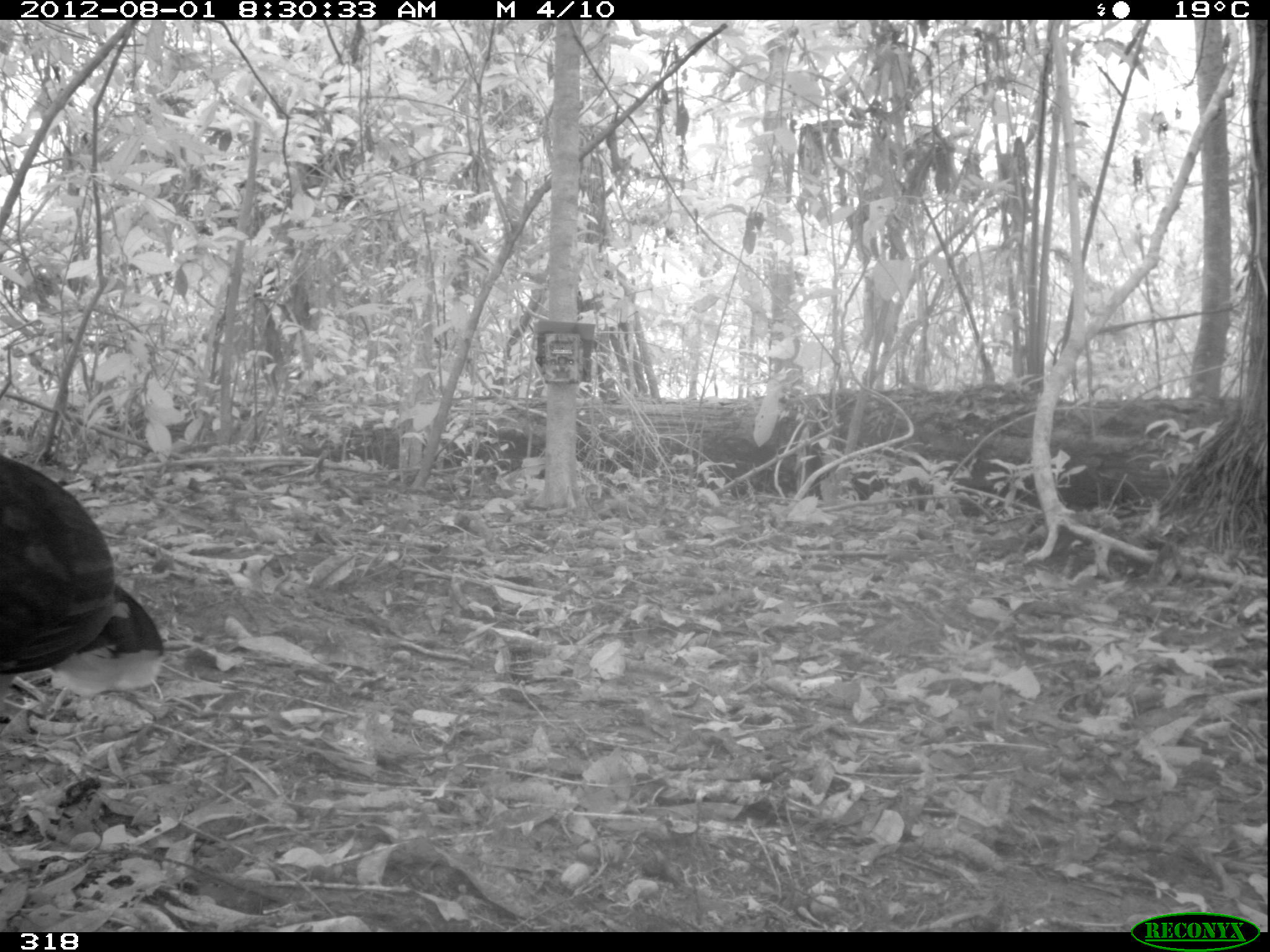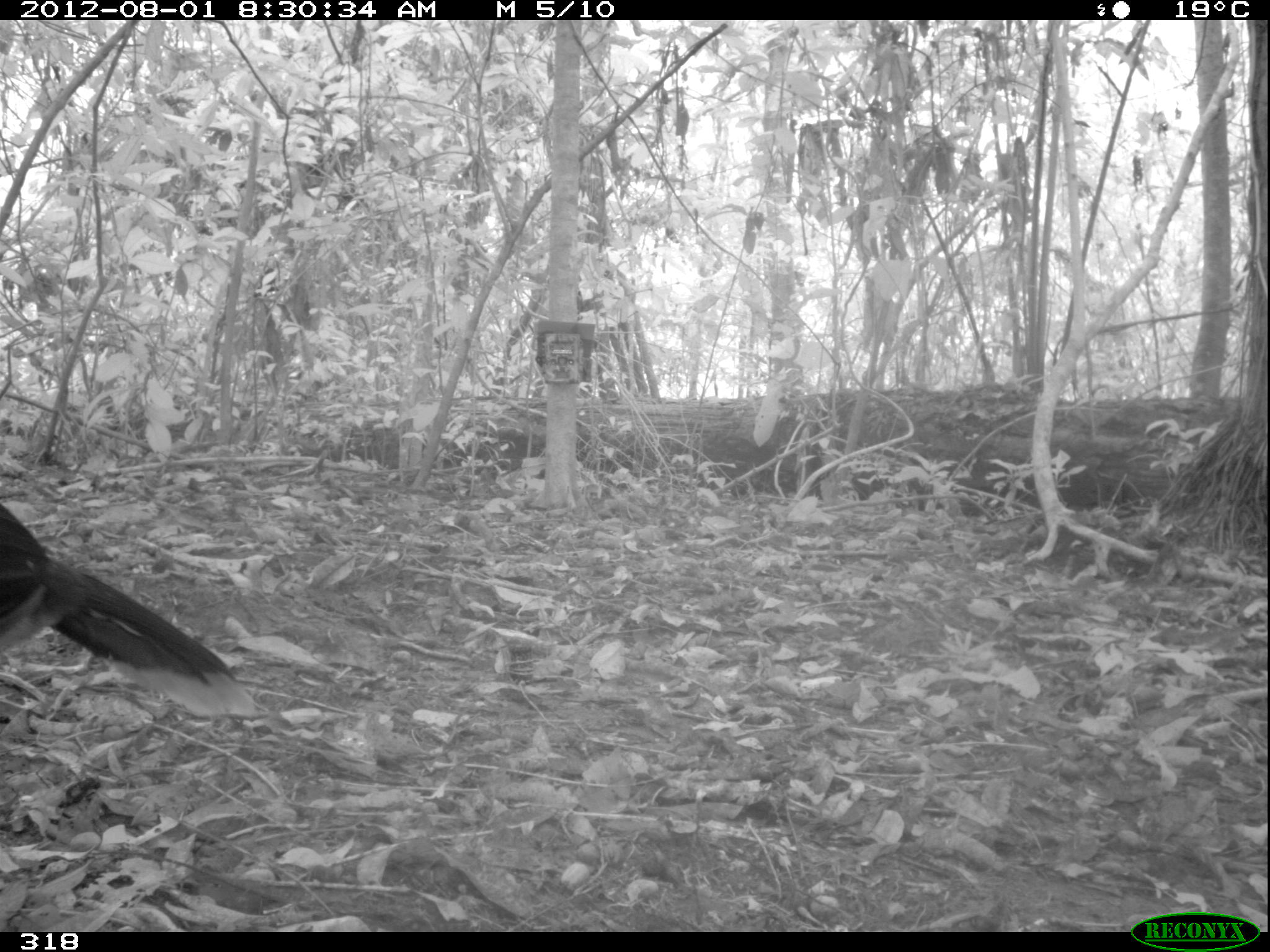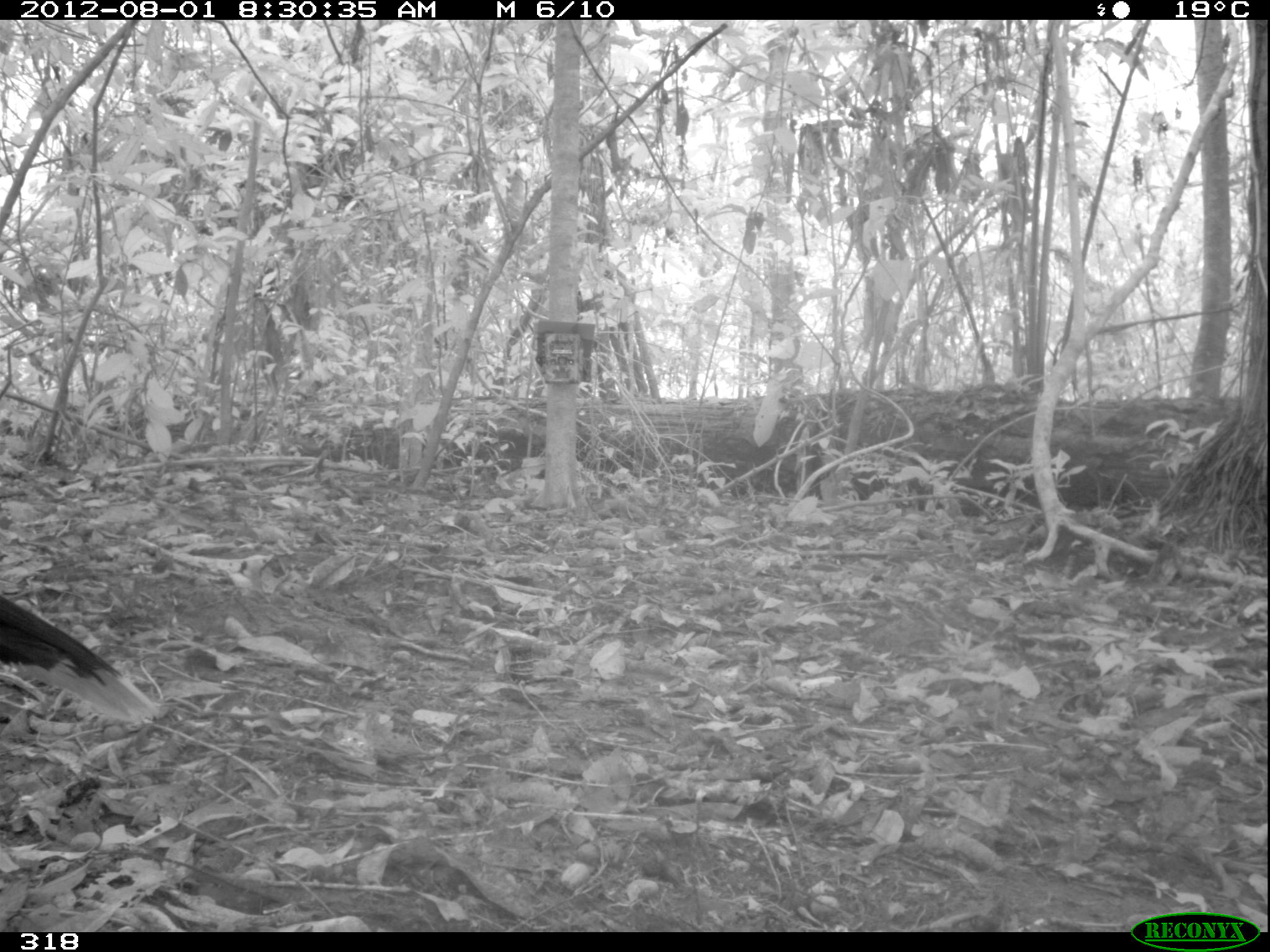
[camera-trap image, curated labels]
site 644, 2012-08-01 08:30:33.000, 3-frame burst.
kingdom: Animalia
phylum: Chordata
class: Aves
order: Galliformes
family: Cracidae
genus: Mitu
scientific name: Mitu tuberosum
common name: razor-billed curassow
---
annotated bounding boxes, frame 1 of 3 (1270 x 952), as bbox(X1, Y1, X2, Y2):
mitu tuberosum: bbox(0, 456, 164, 676)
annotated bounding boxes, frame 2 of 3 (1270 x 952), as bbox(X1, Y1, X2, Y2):
mitu tuberosum: bbox(1, 502, 270, 718)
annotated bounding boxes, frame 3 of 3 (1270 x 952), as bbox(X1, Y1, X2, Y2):
mitu tuberosum: bbox(1, 592, 162, 722)